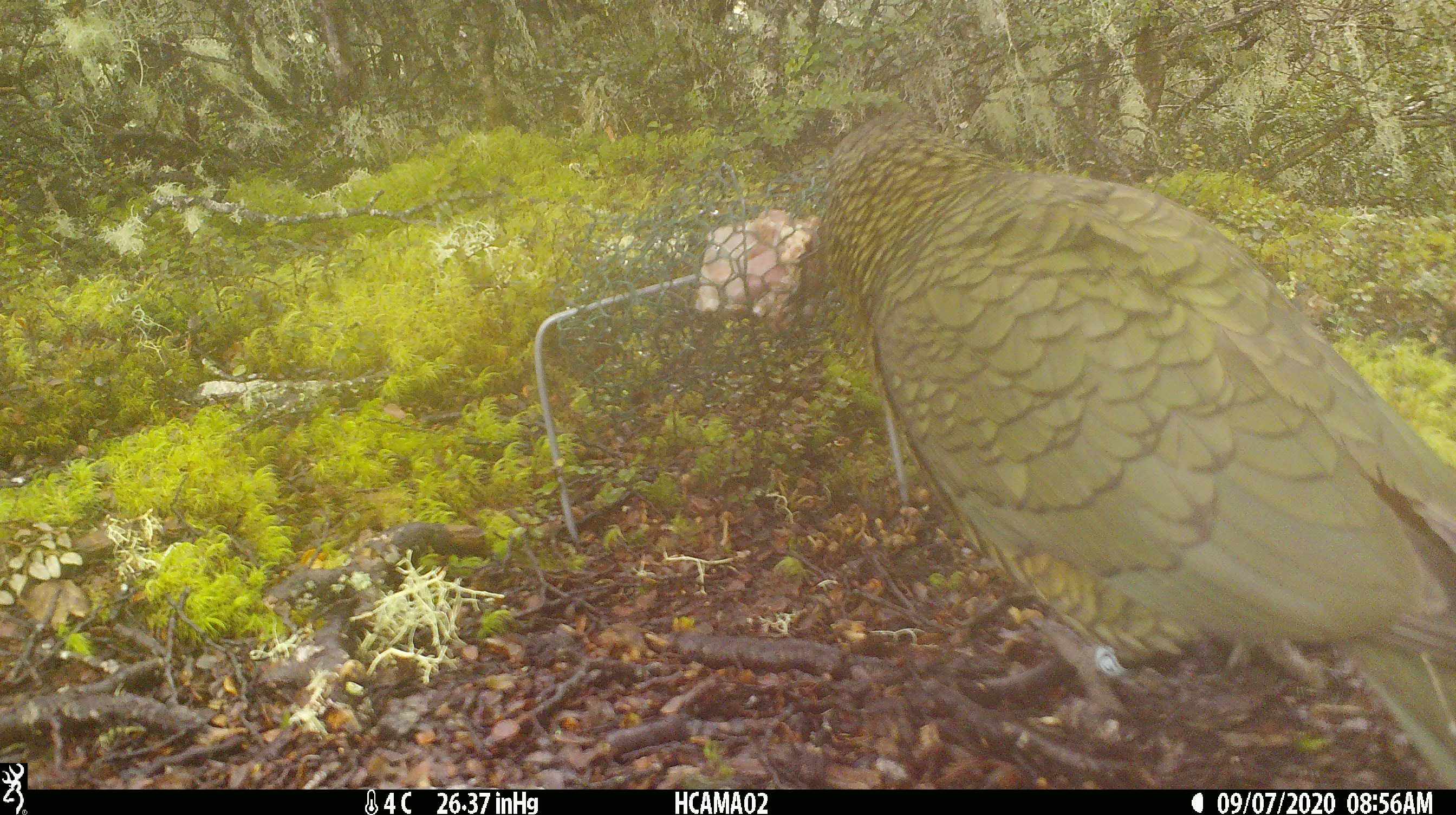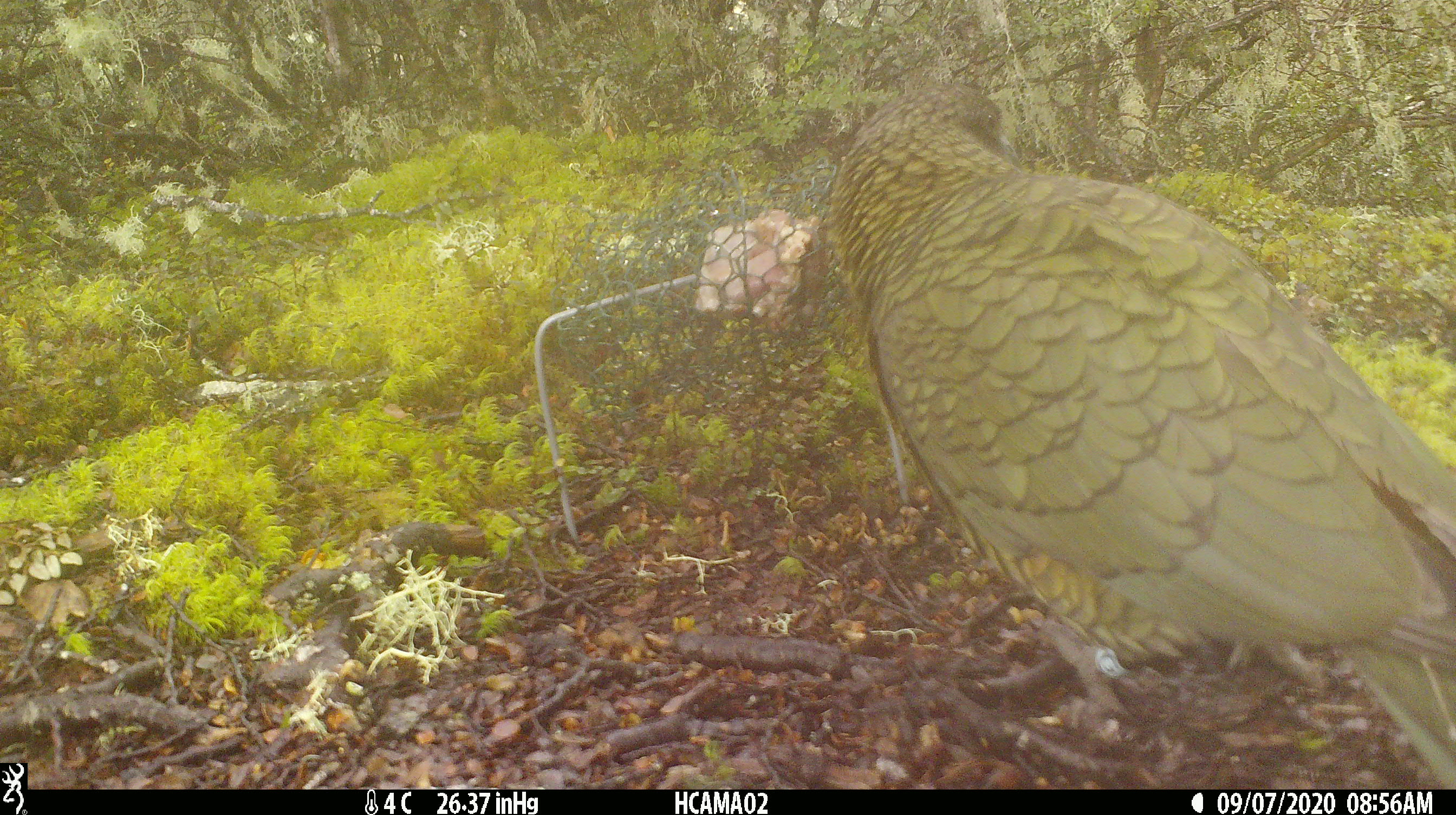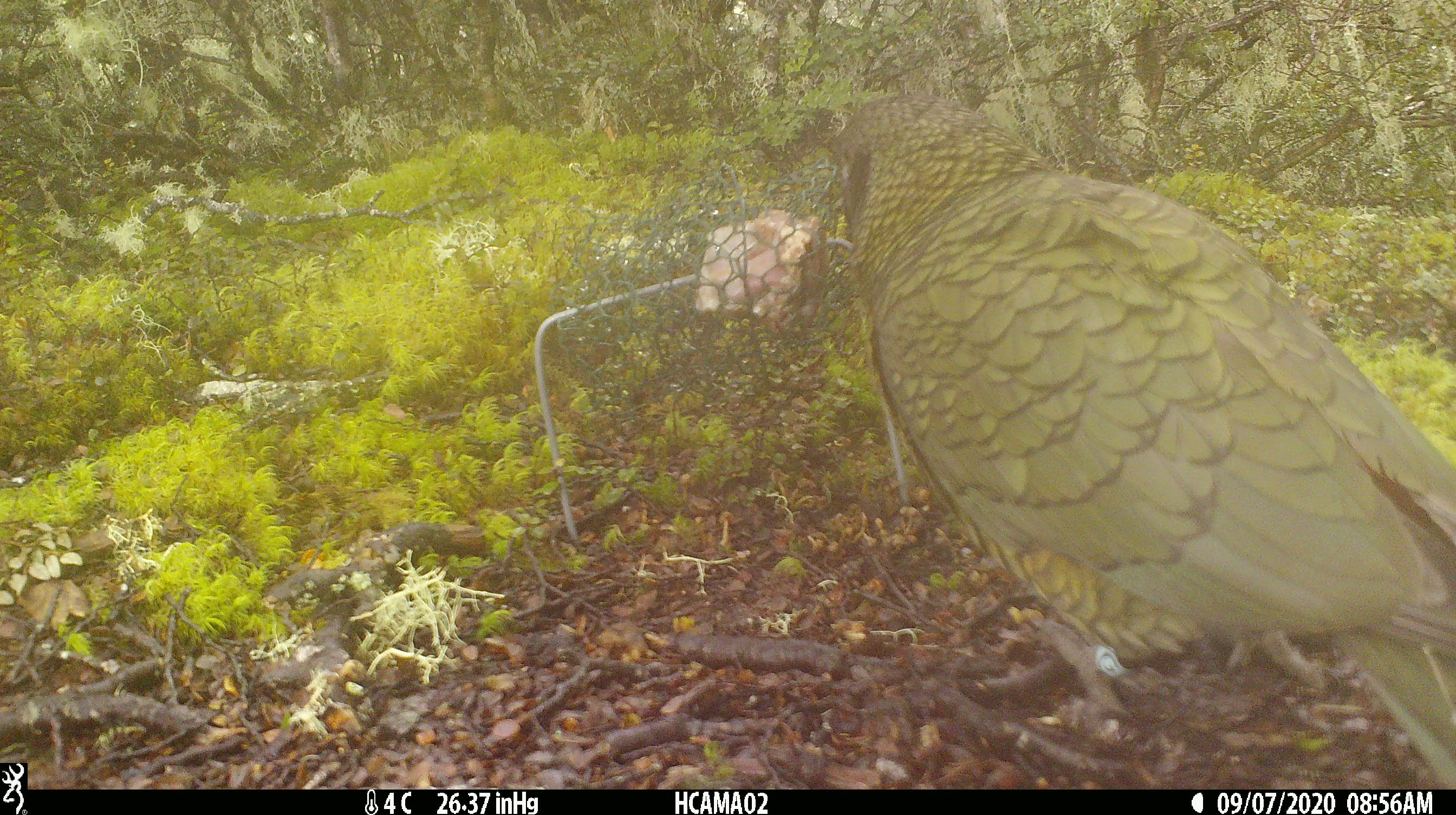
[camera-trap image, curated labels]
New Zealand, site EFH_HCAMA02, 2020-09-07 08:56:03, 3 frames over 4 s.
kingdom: Animalia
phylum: Chordata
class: Aves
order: Psittaciformes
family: Strigopidae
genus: Nestor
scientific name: Nestor notabilis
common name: kea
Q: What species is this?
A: Kea (Nestor notabilis).